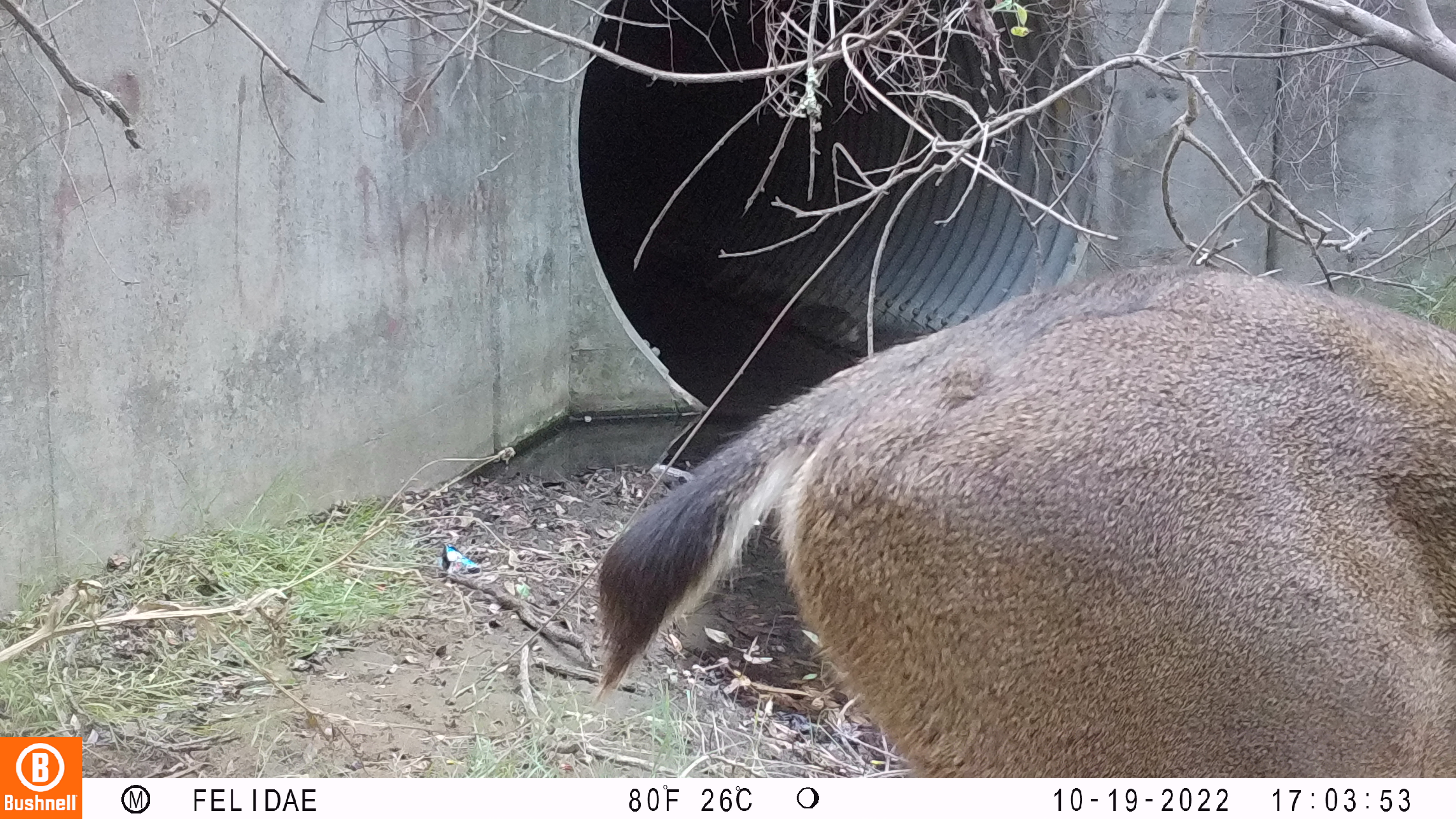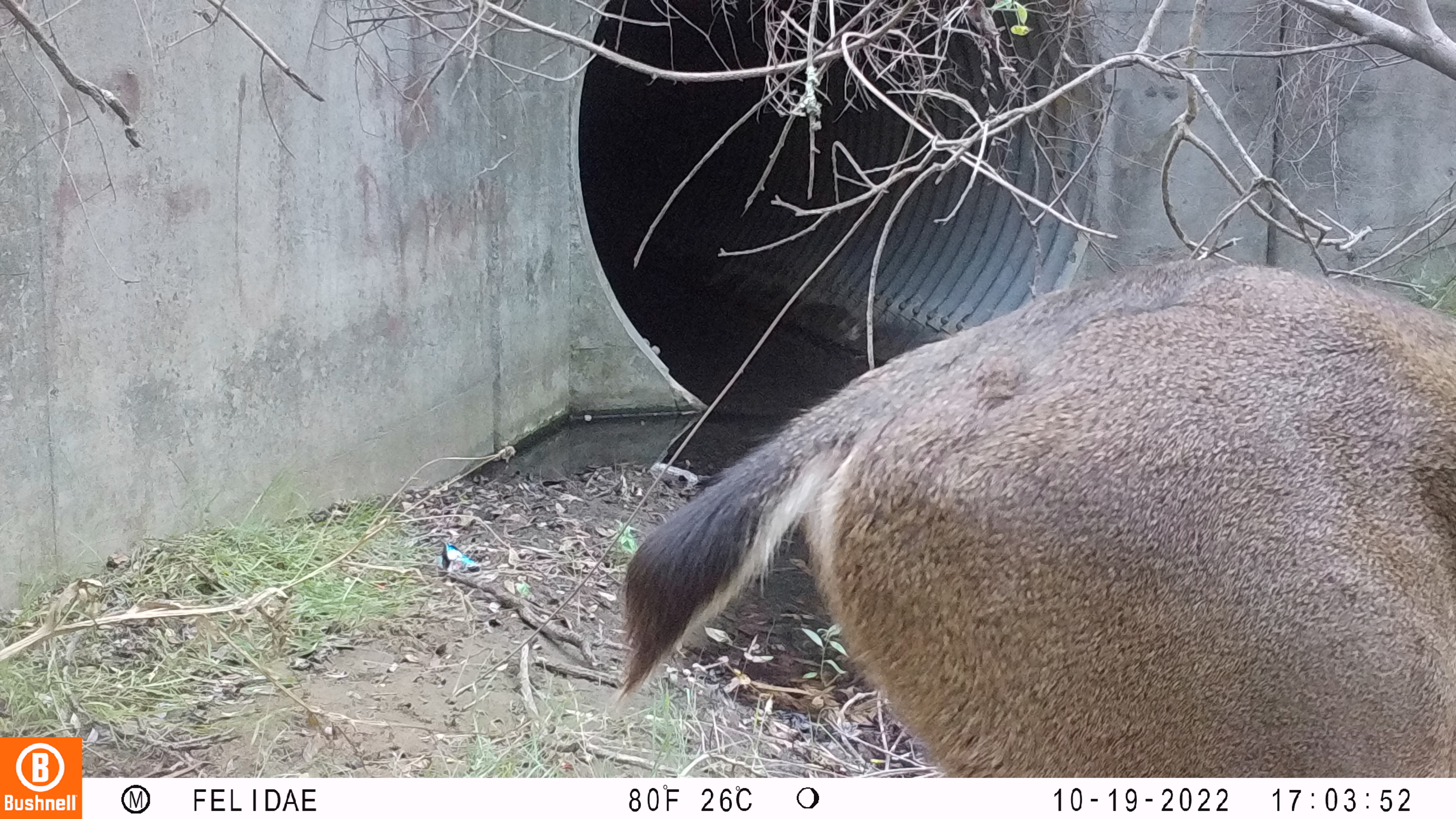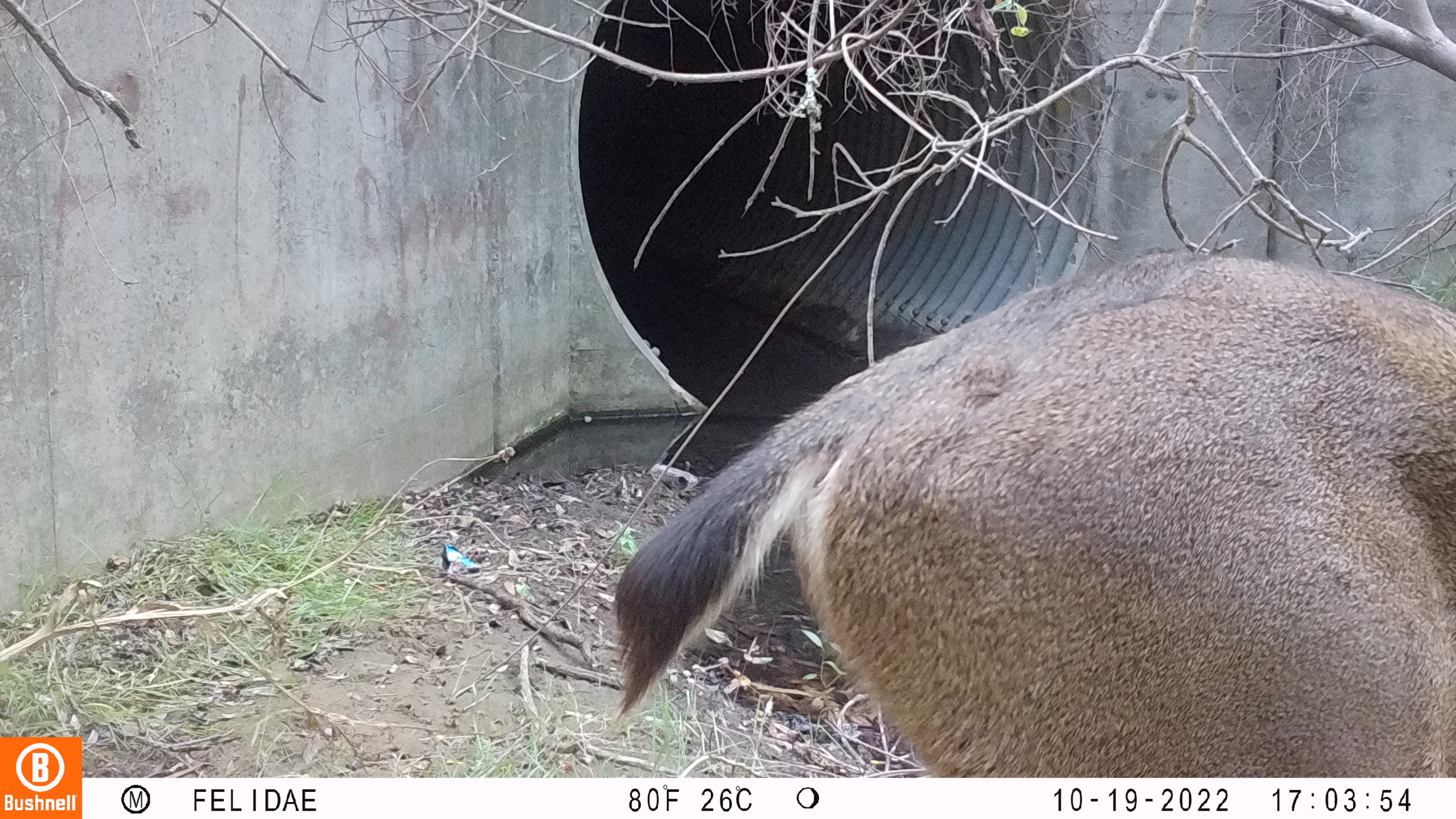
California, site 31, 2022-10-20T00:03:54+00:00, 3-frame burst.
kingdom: Animalia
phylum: Chordata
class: Mammalia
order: Artiodactyla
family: Cervidae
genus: Odocoileus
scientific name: Odocoileus hemionus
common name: mule deer